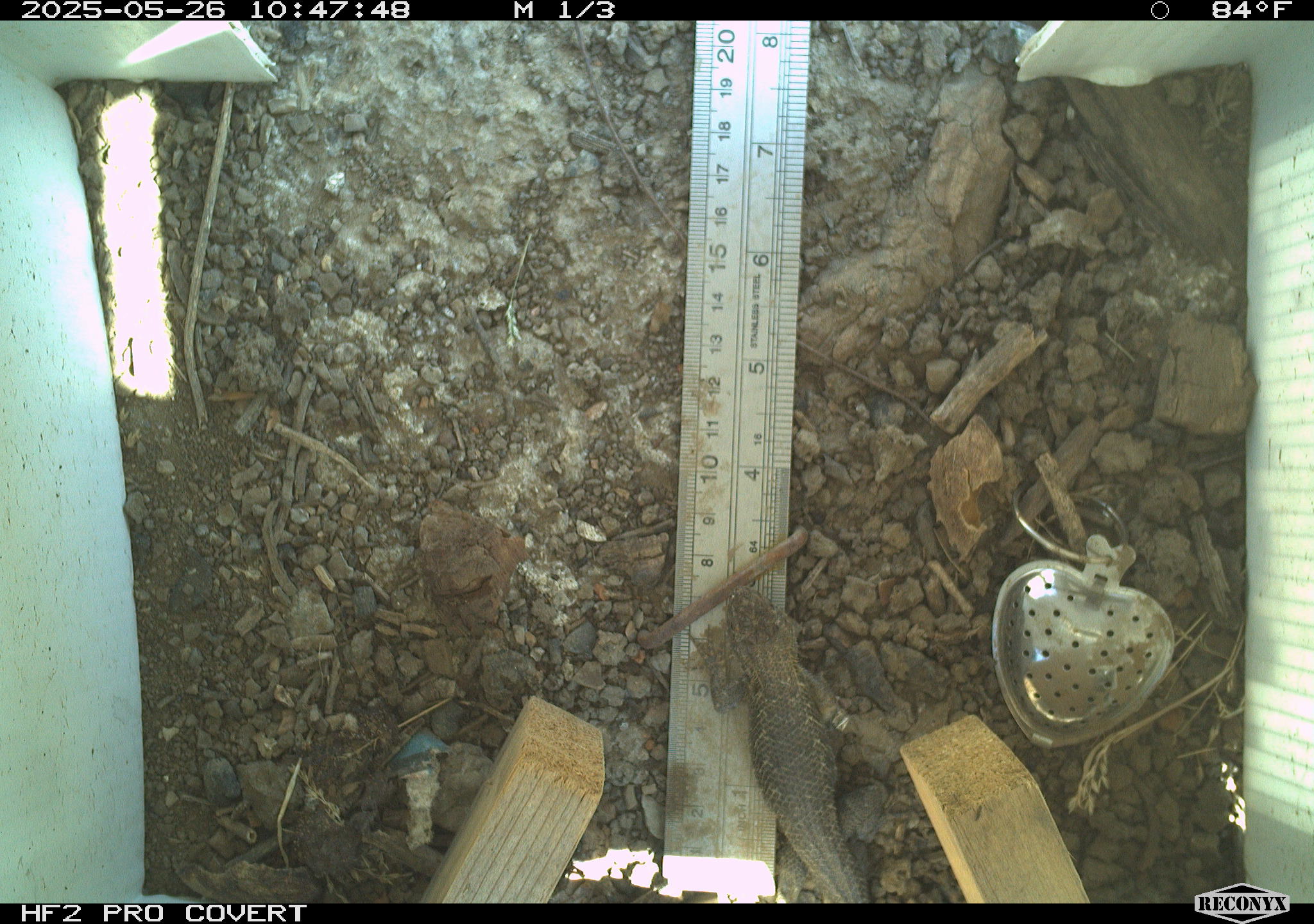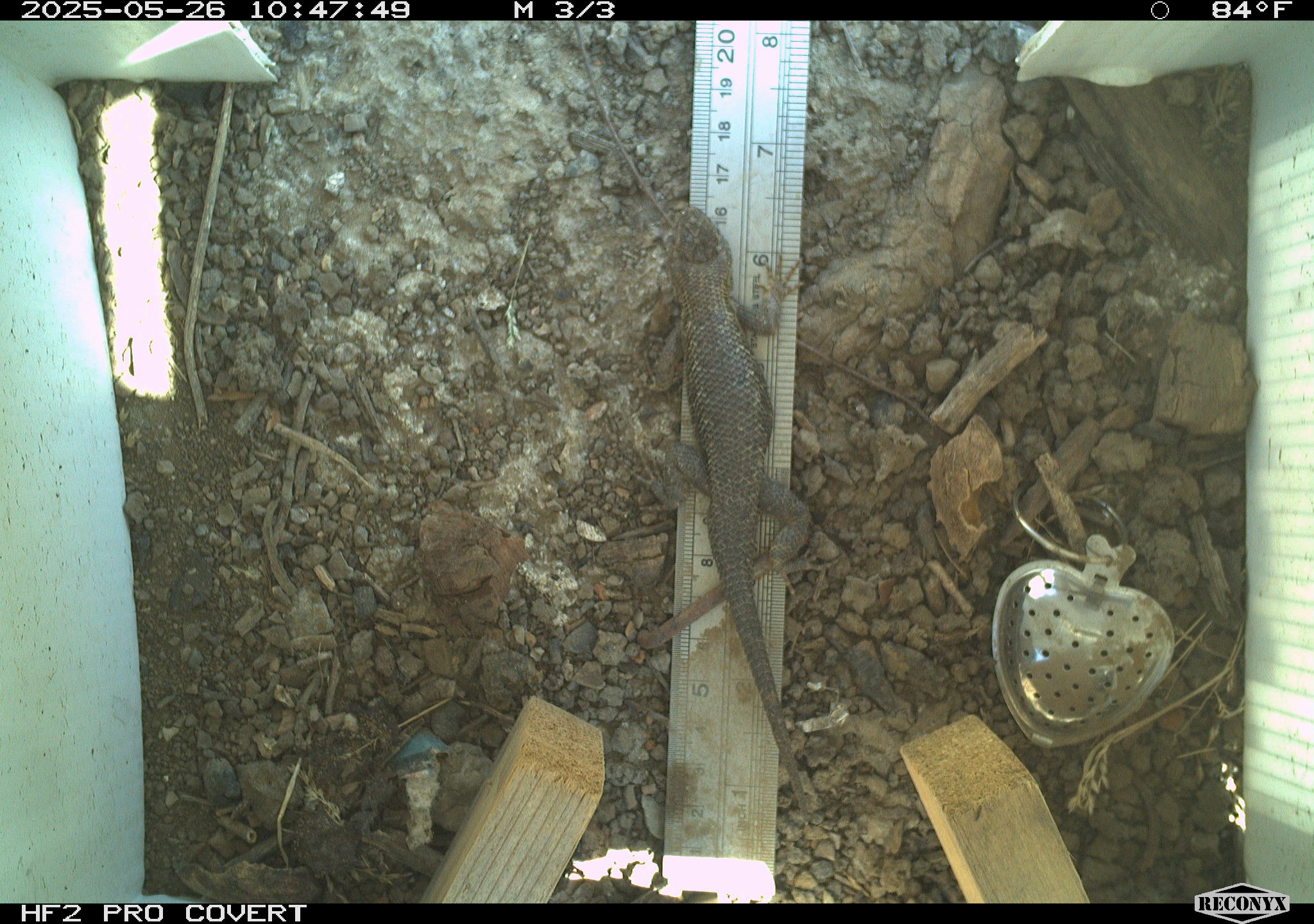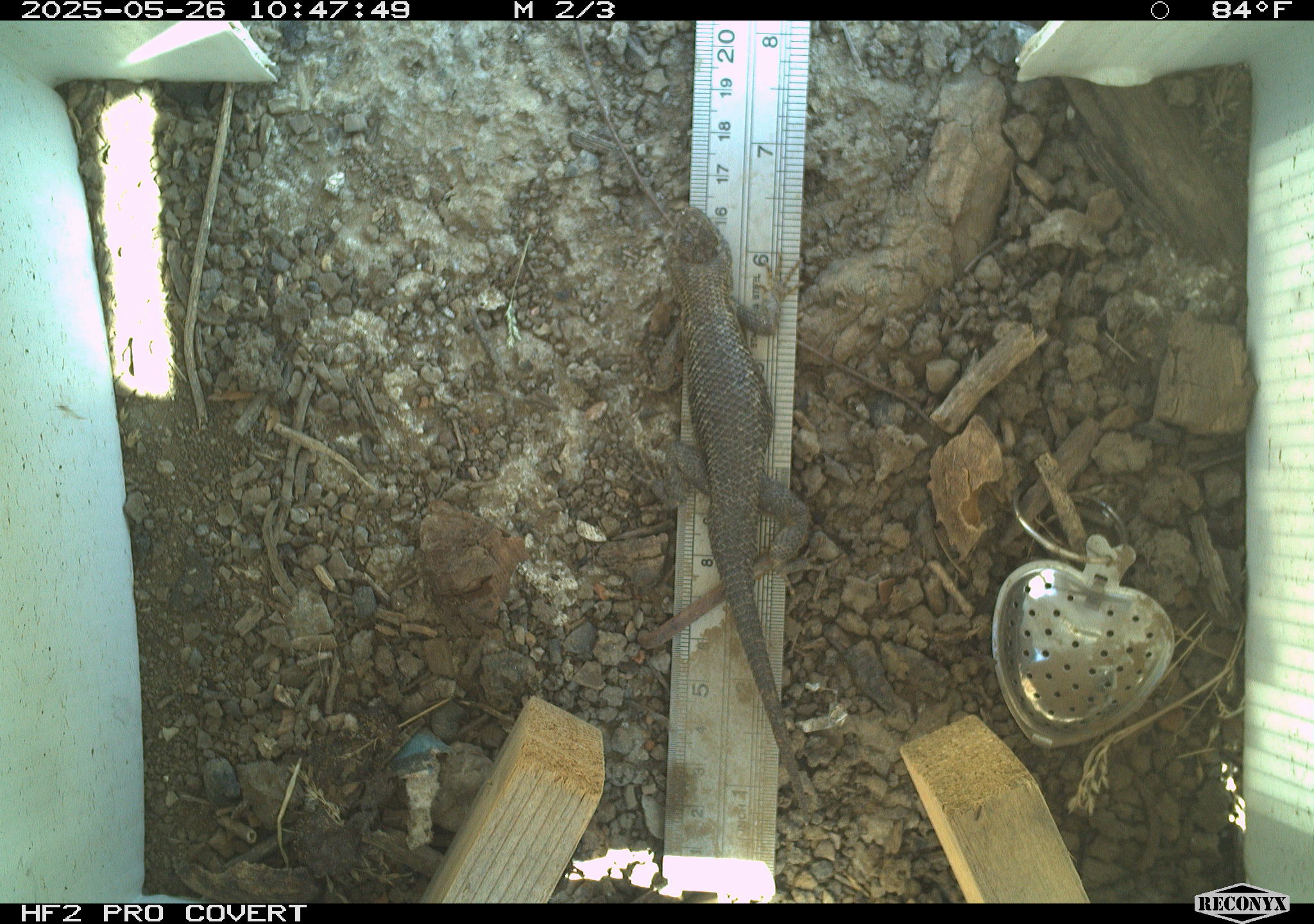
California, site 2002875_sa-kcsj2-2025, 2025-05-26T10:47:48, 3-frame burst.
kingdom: Animalia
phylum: Chordata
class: Reptilia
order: Squamata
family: Phrynosomatidae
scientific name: Phrynosomatidae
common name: north american spiny lizards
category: sceloporus/uta species